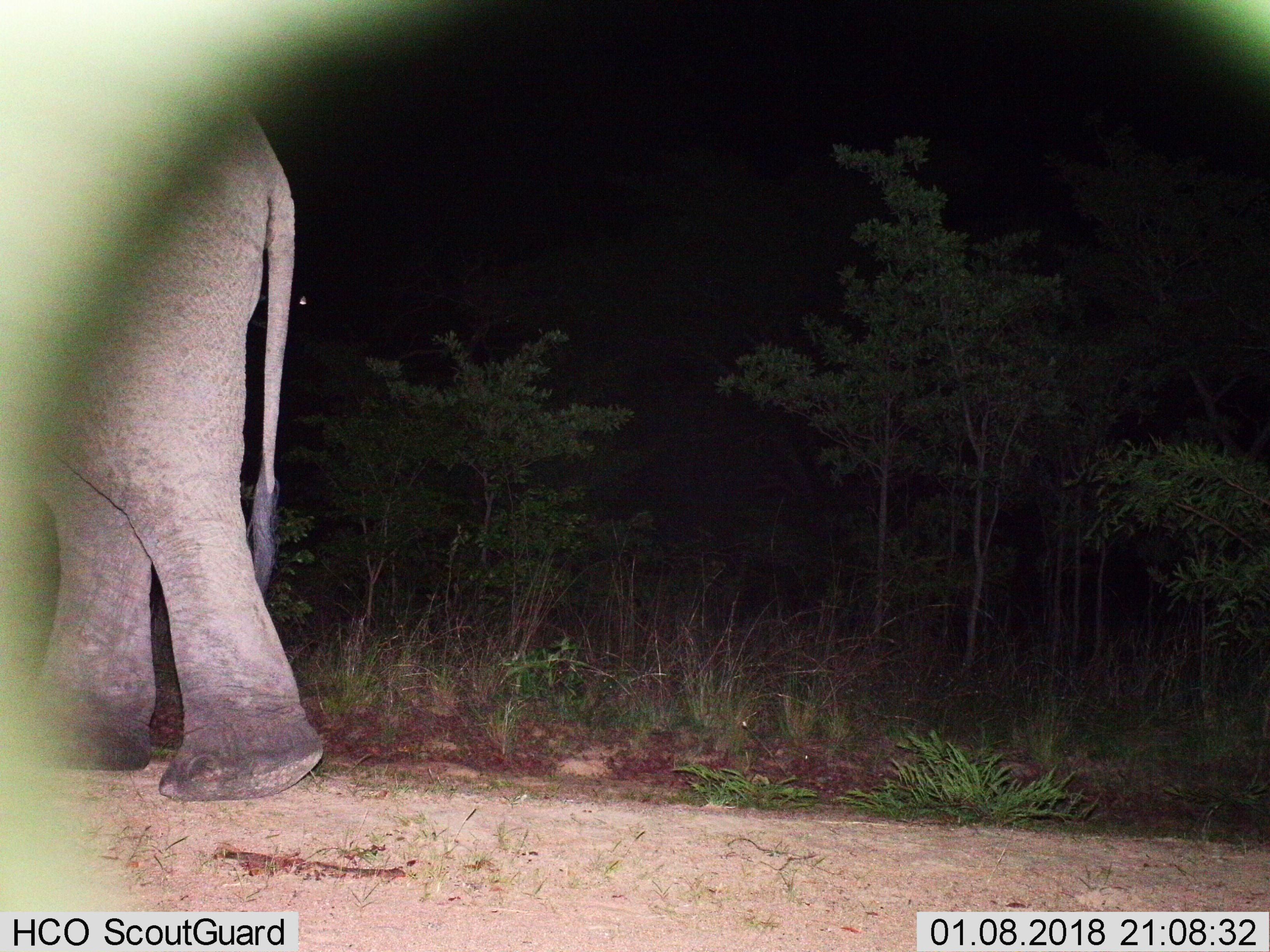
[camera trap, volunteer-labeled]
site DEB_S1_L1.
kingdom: Animalia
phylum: Chordata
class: Mammalia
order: Proboscidea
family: Elephantidae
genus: Loxodonta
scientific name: Loxodonta africana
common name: african bush elephant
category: elephant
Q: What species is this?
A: Elephant (african bush elephant) (Loxodonta africana).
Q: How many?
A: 1.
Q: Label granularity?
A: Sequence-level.